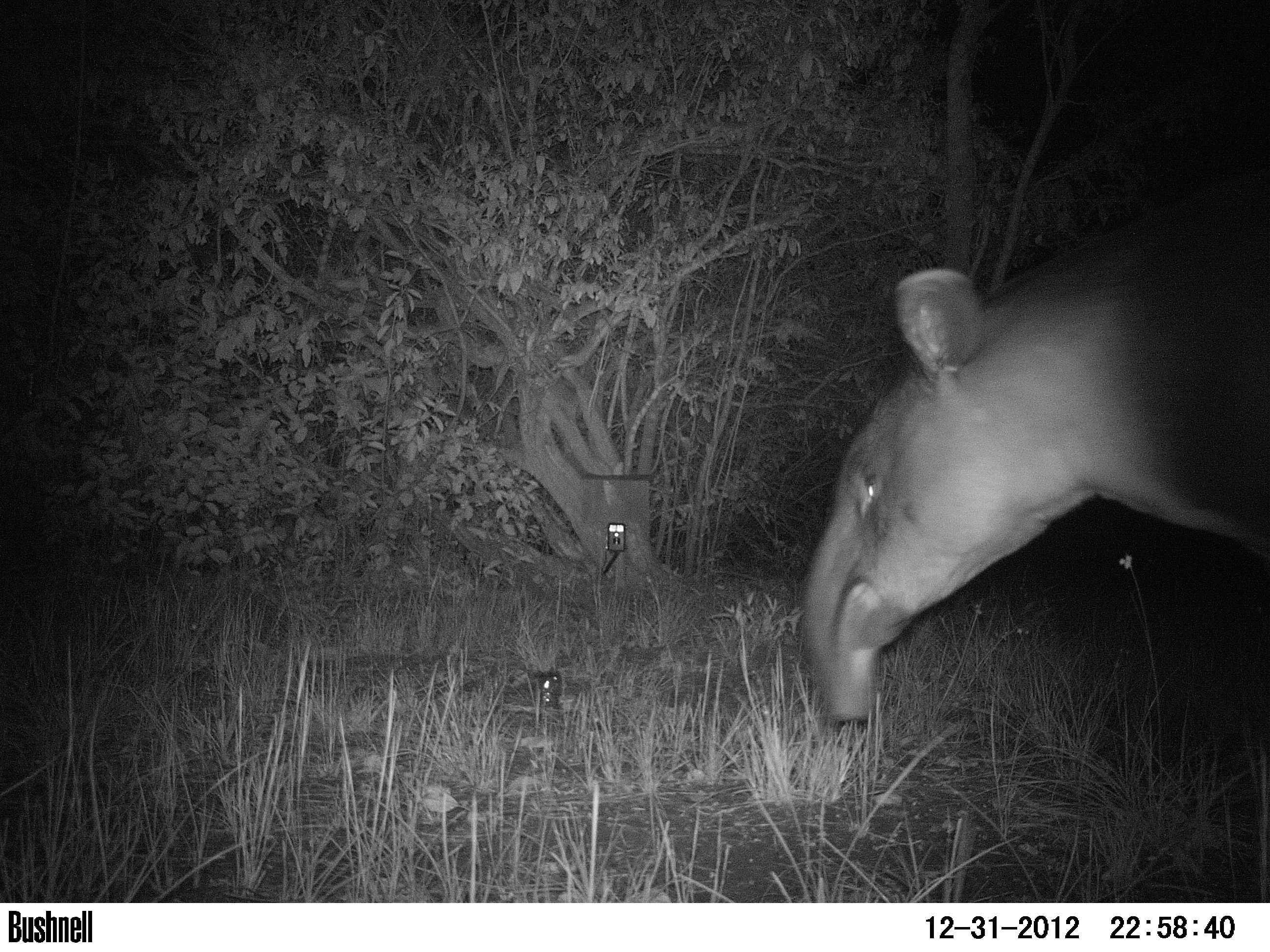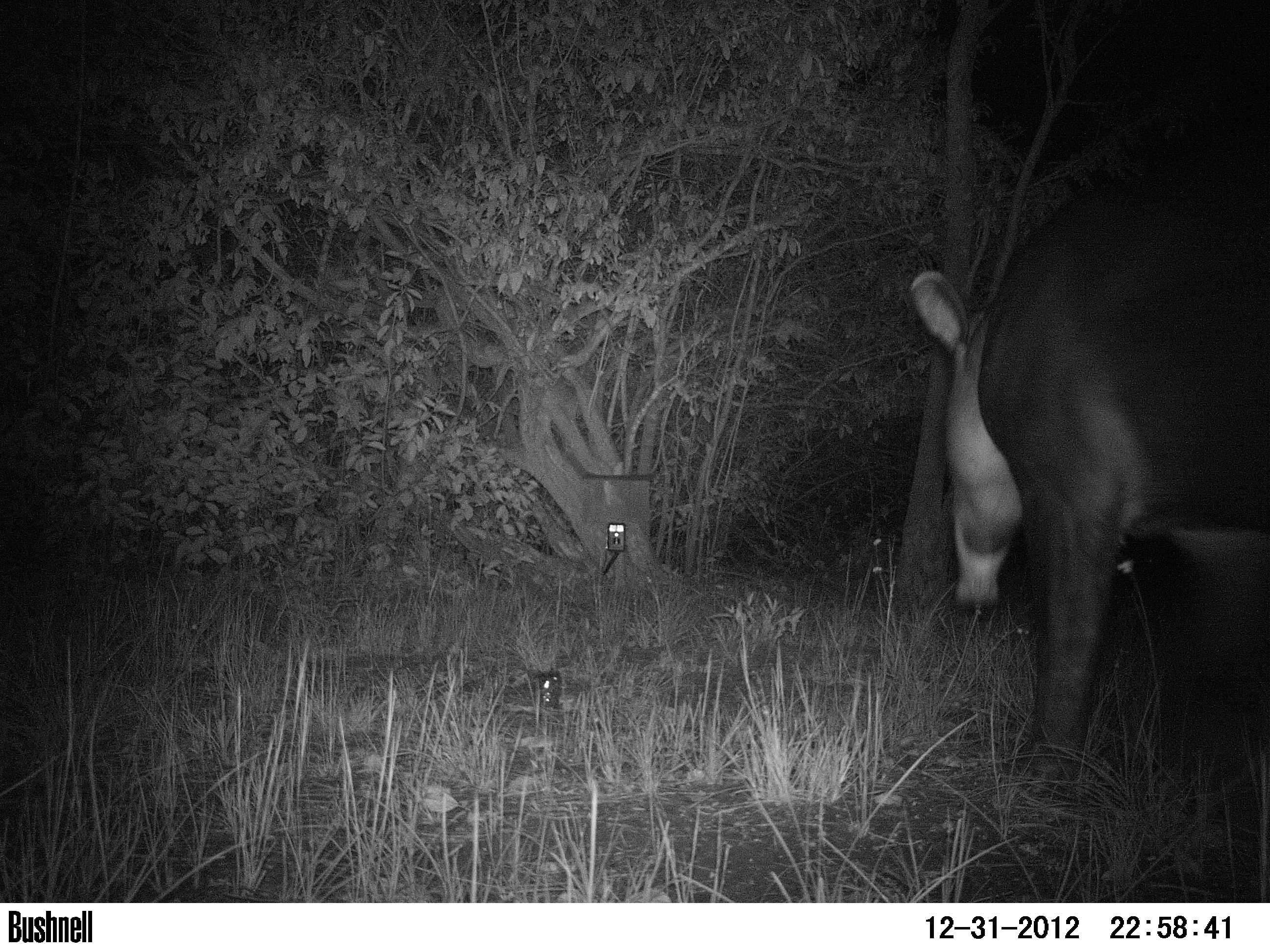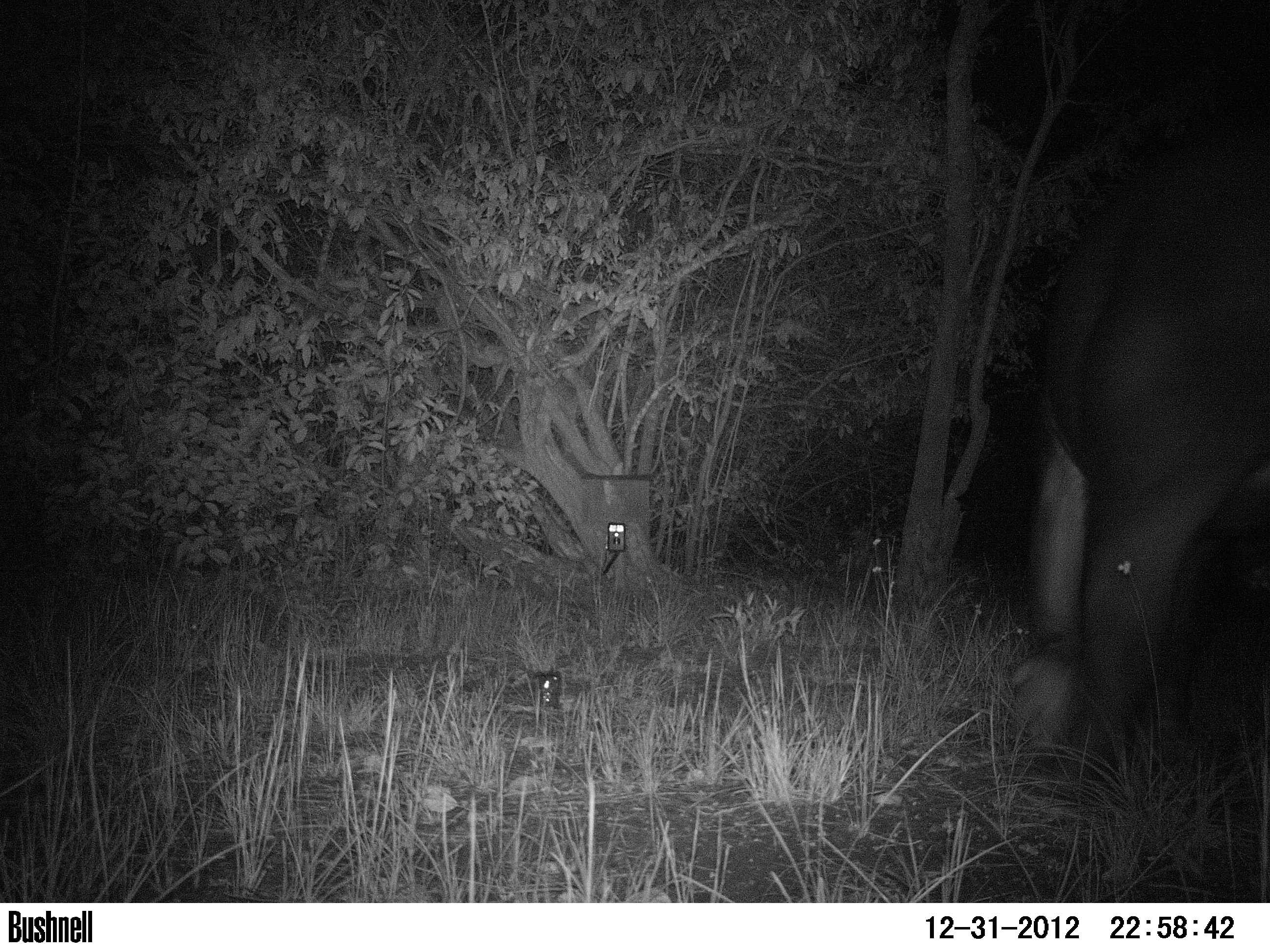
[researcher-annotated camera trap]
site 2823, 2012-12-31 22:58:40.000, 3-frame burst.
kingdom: Animalia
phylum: Chordata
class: Mammalia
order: Perissodactyla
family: Tapiridae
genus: Tapirus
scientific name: Tapirus bairdii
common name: baird's tapir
Tapirus bairdii (baird's tapir), count 1, age adult.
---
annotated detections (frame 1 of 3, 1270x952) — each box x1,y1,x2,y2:
tapirus bairdii: 797,195,1269,722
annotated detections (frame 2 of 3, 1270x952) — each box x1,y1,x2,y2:
tapirus bairdii: 909,143,1266,817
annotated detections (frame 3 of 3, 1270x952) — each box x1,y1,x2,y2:
tapirus bairdii: 1007,282,1268,775